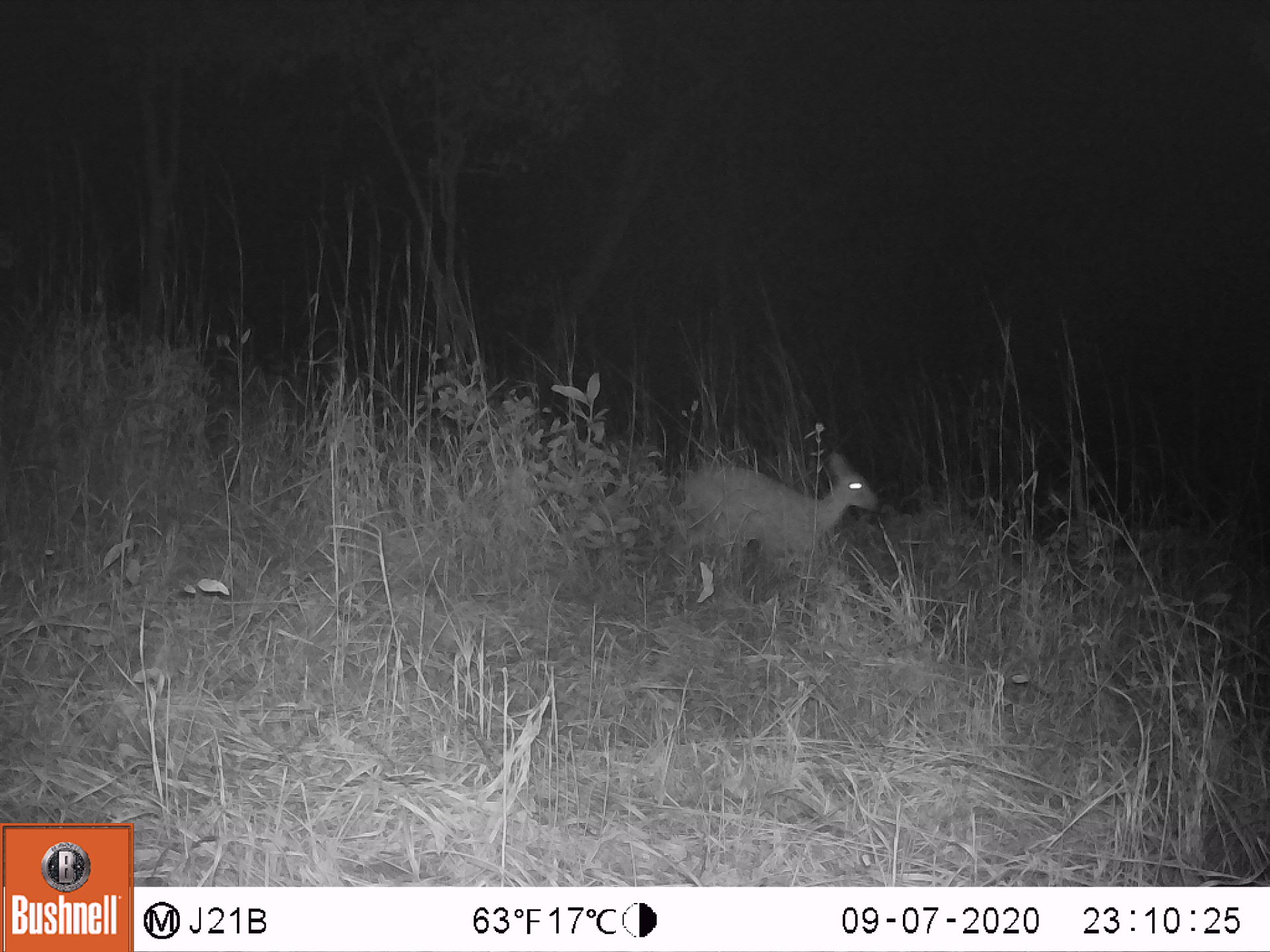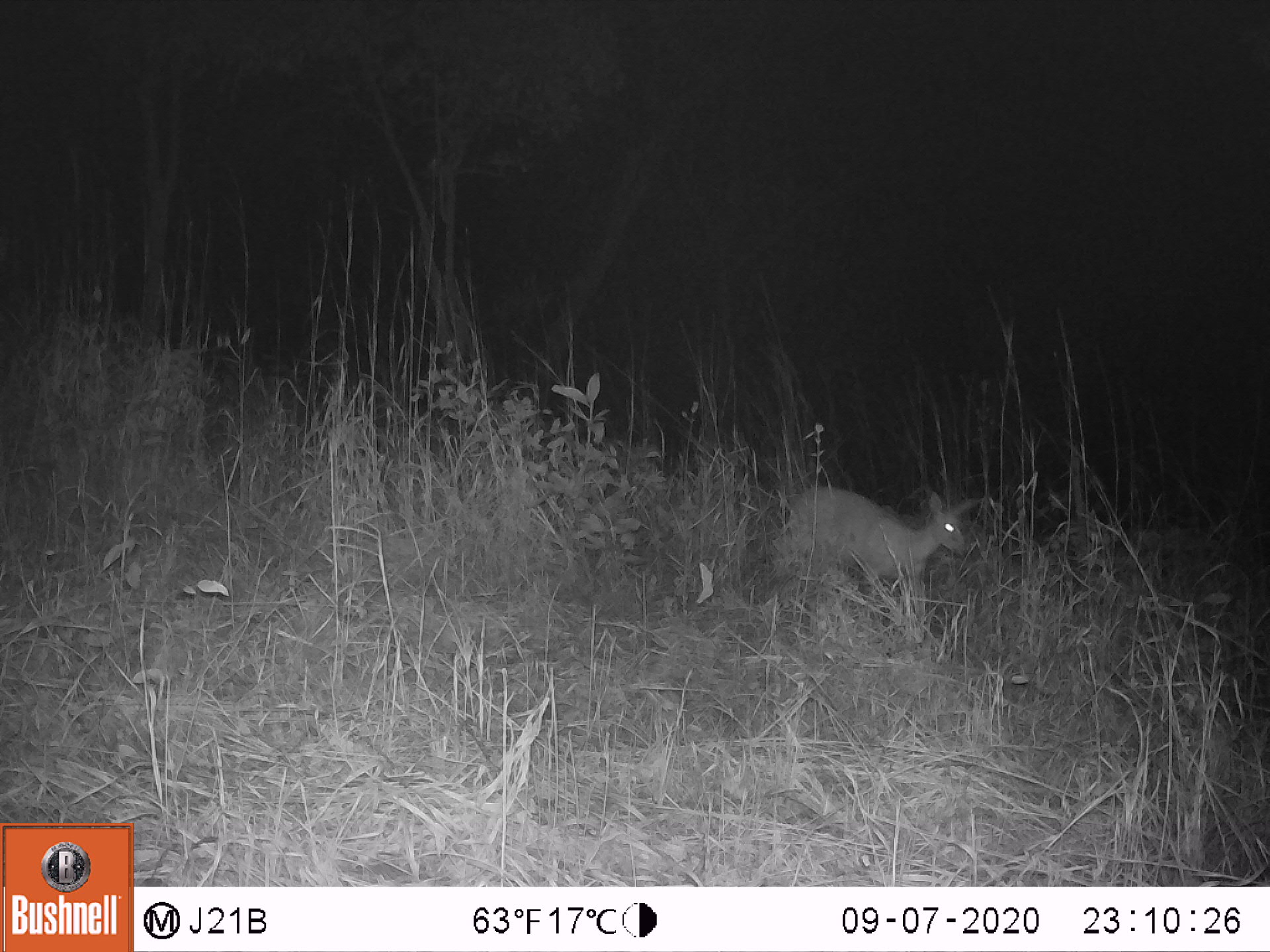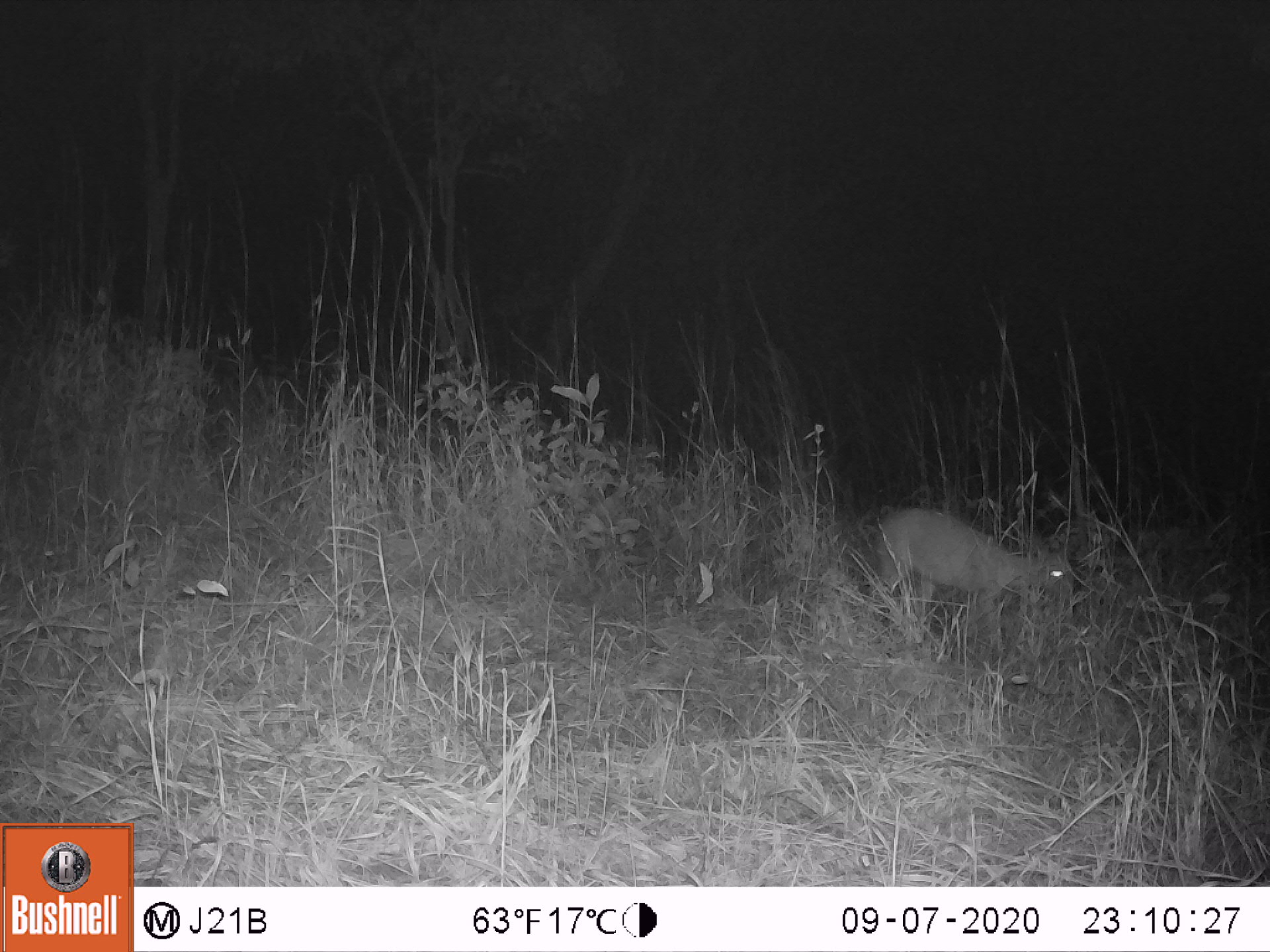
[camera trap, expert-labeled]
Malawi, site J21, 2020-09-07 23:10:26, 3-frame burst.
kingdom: Animalia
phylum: Chordata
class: Mammalia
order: Artiodactyla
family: Bovidae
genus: Sylvicapra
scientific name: Sylvicapra grimmia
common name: common duiker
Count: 1.